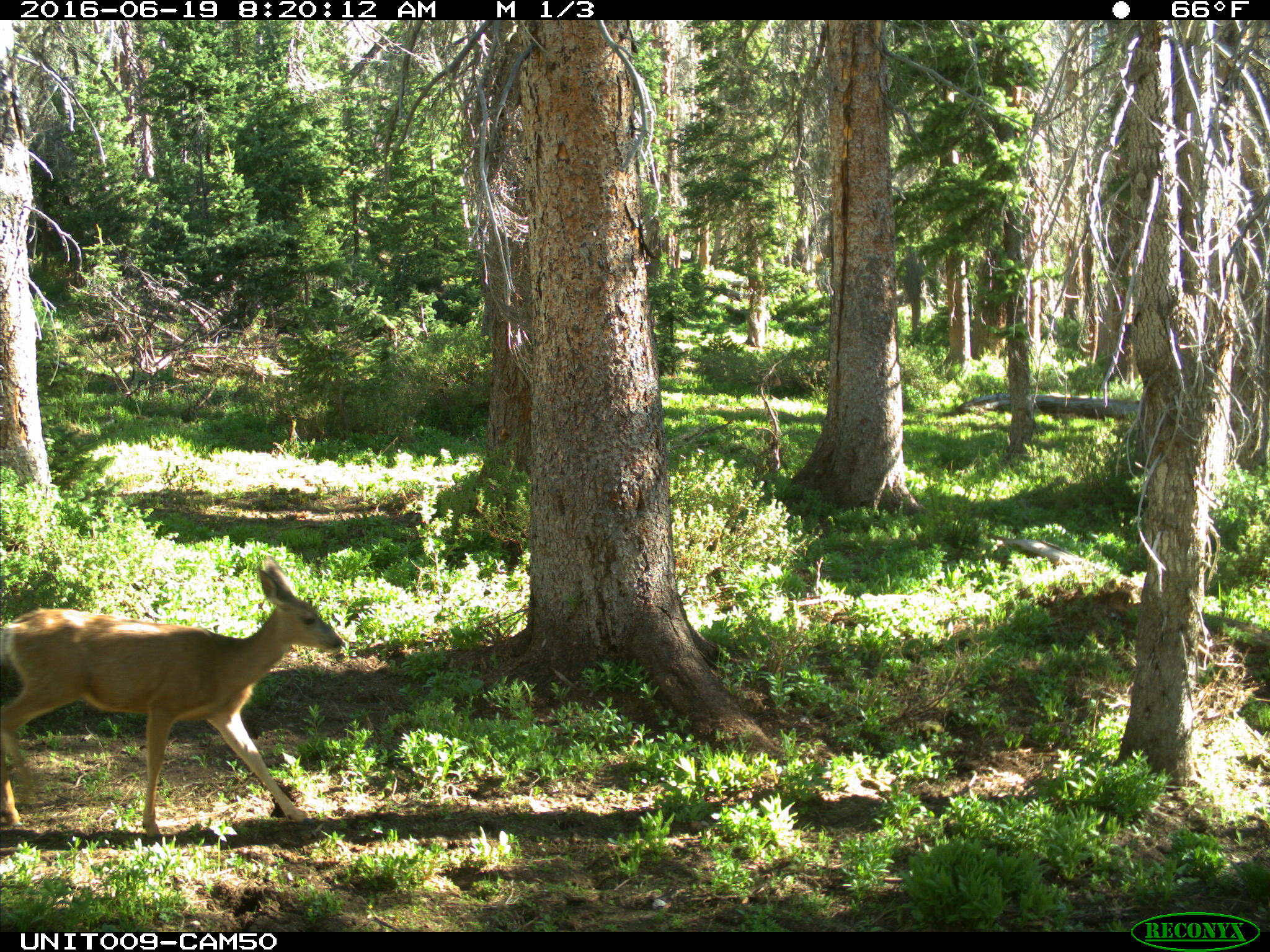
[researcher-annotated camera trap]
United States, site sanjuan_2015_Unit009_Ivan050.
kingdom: Animalia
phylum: Chordata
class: Mammalia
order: Artiodactyla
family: Cervidae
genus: Odocoileus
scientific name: Odocoileus hemionus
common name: mule deer